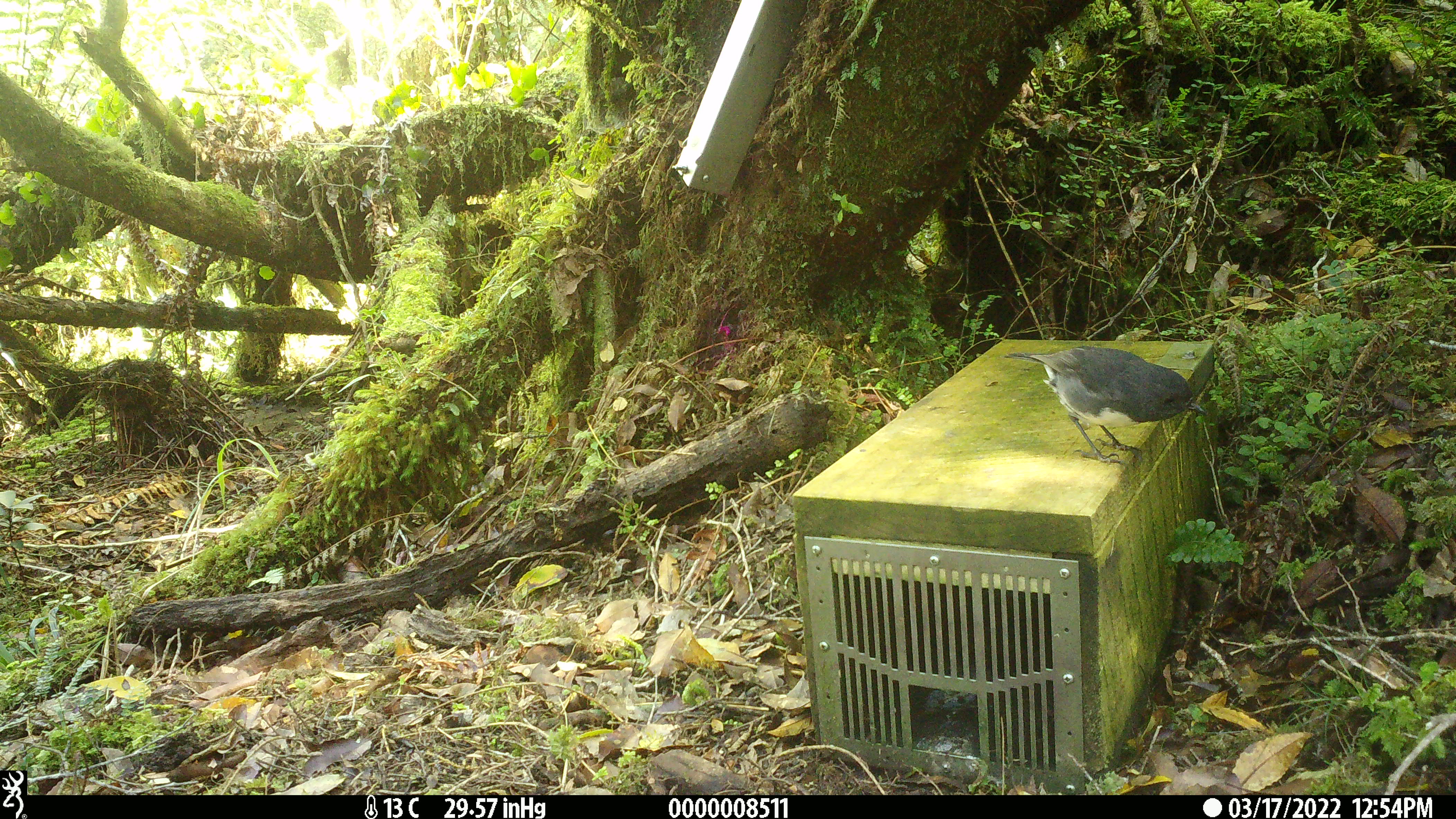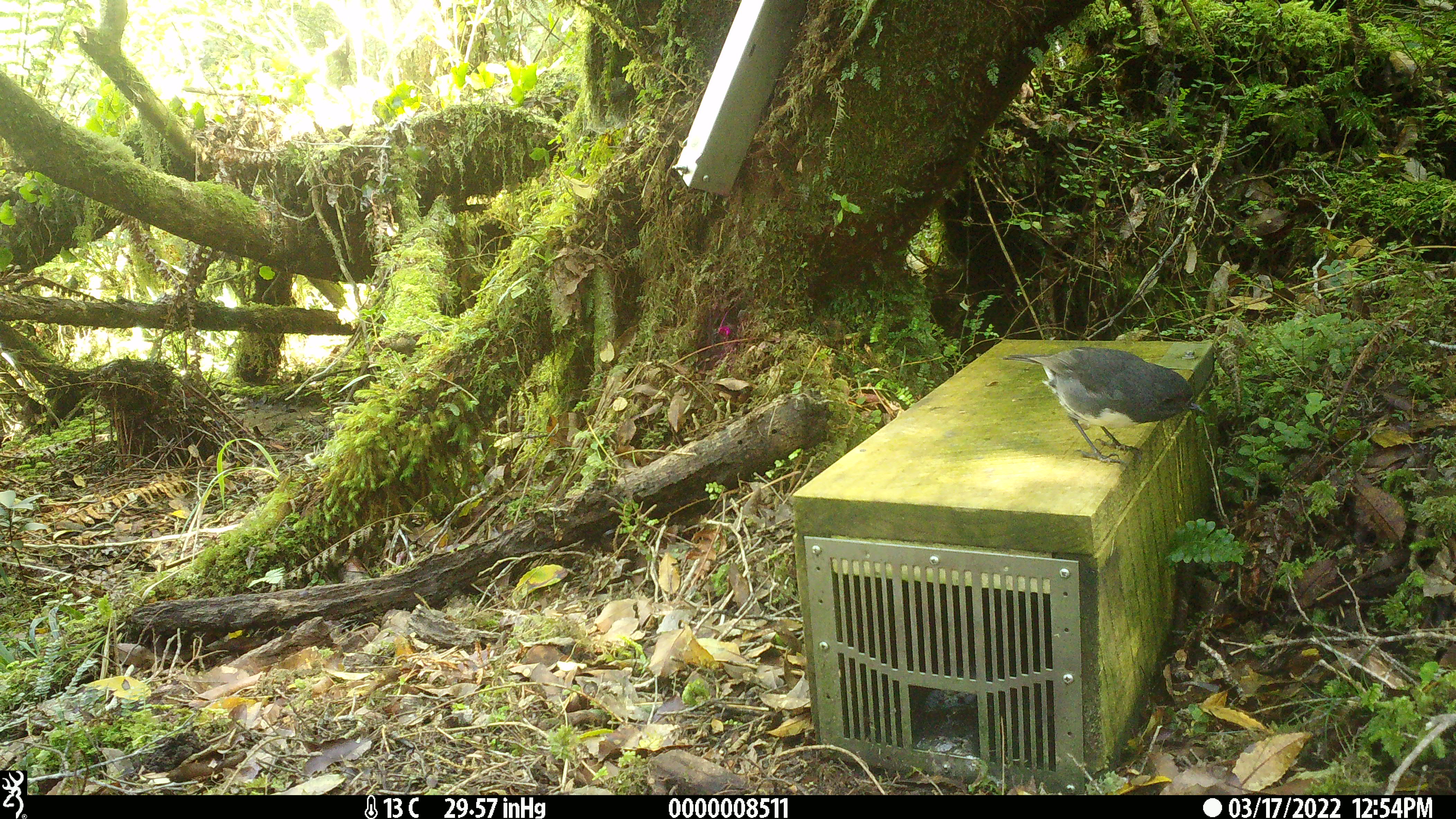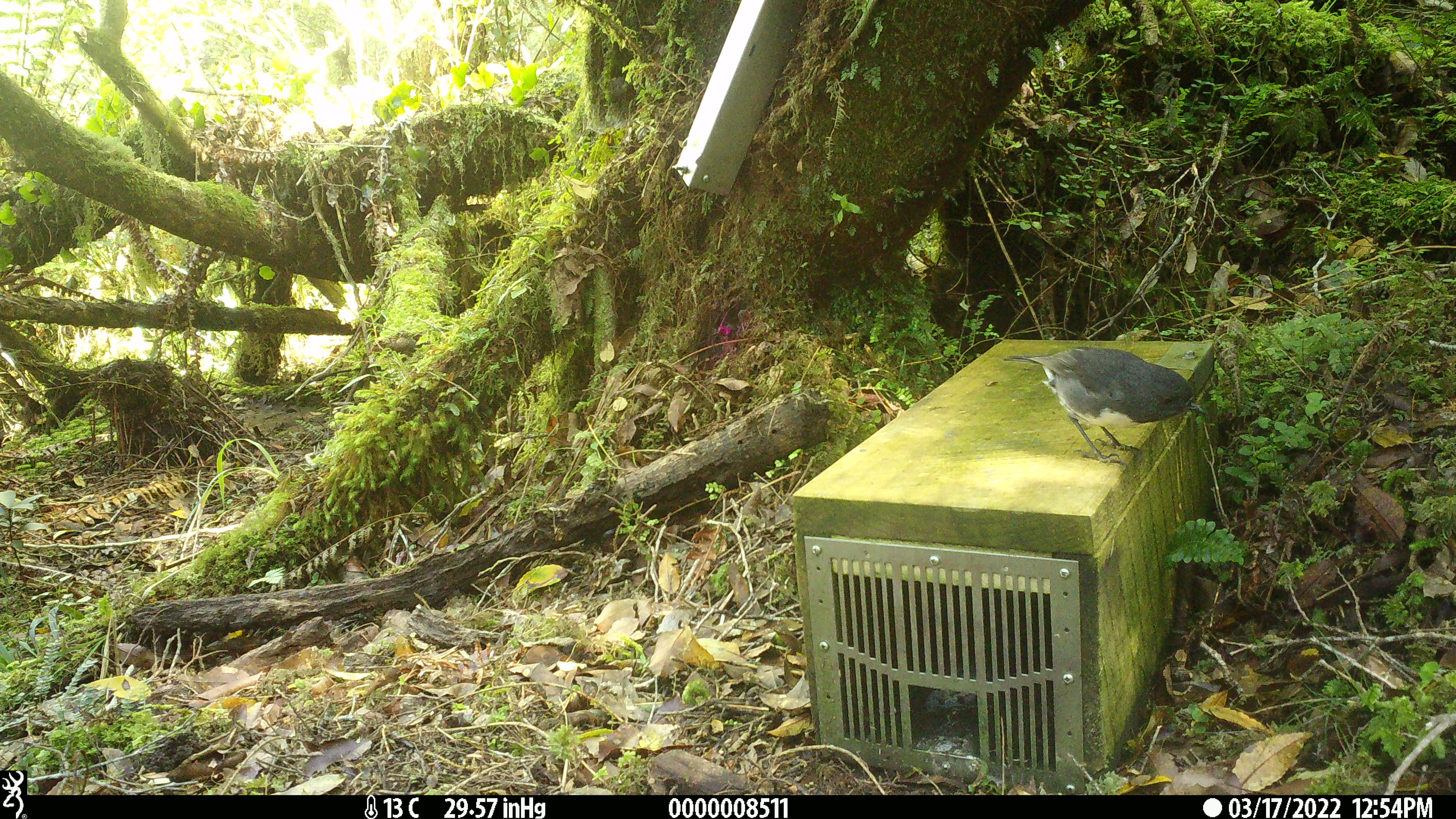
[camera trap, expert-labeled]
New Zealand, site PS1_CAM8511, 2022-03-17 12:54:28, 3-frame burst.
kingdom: Animalia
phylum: Chordata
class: Aves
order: Passeriformes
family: Petroicidae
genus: Petroica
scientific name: Petroica australis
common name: new zealand robin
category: robin